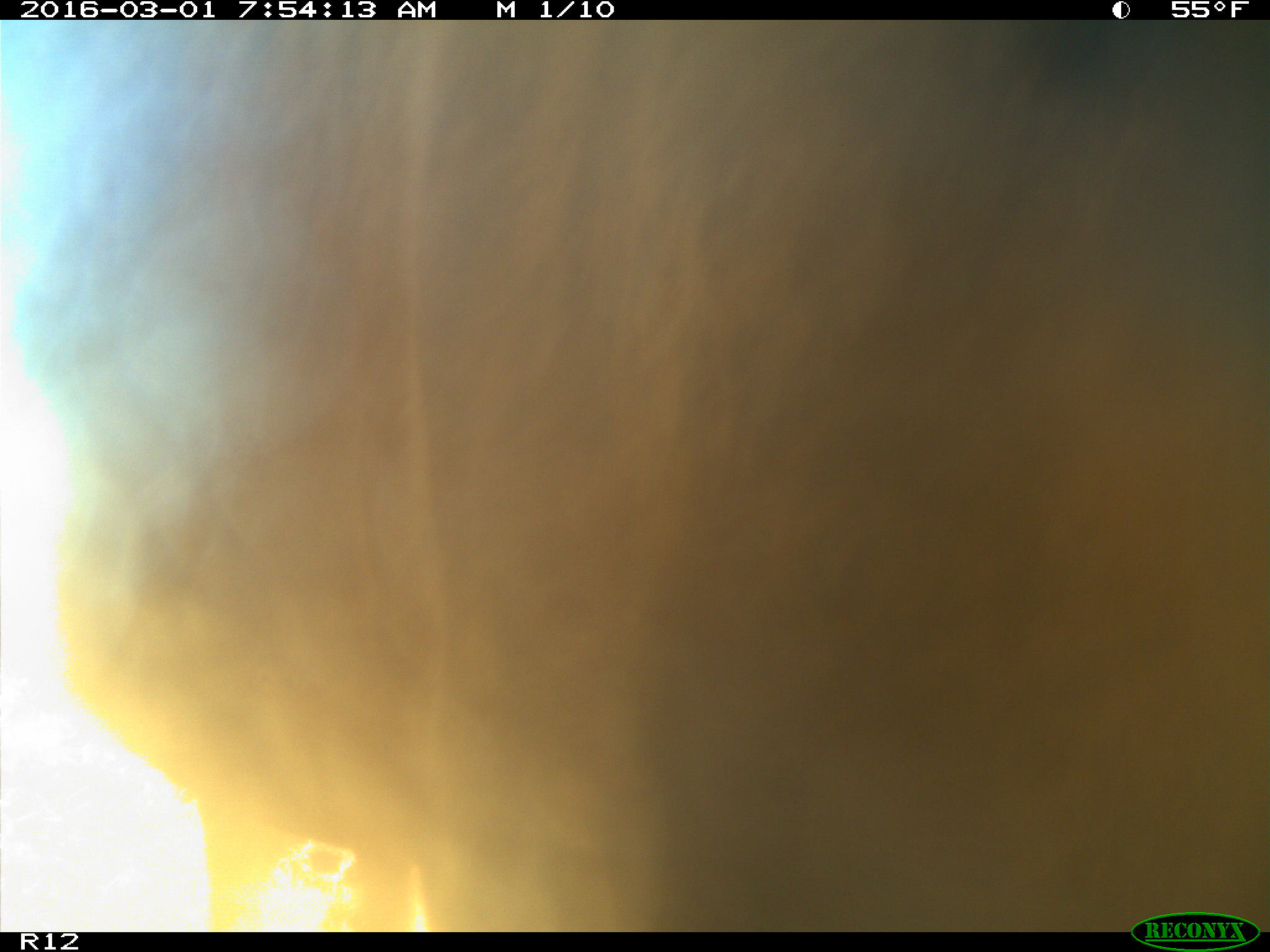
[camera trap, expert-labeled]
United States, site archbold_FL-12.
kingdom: Animalia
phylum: Chordata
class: Mammalia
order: Artiodactyla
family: Bovidae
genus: Bos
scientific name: Bos taurus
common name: domestic cow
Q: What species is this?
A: Bos taurus (domestic cow).